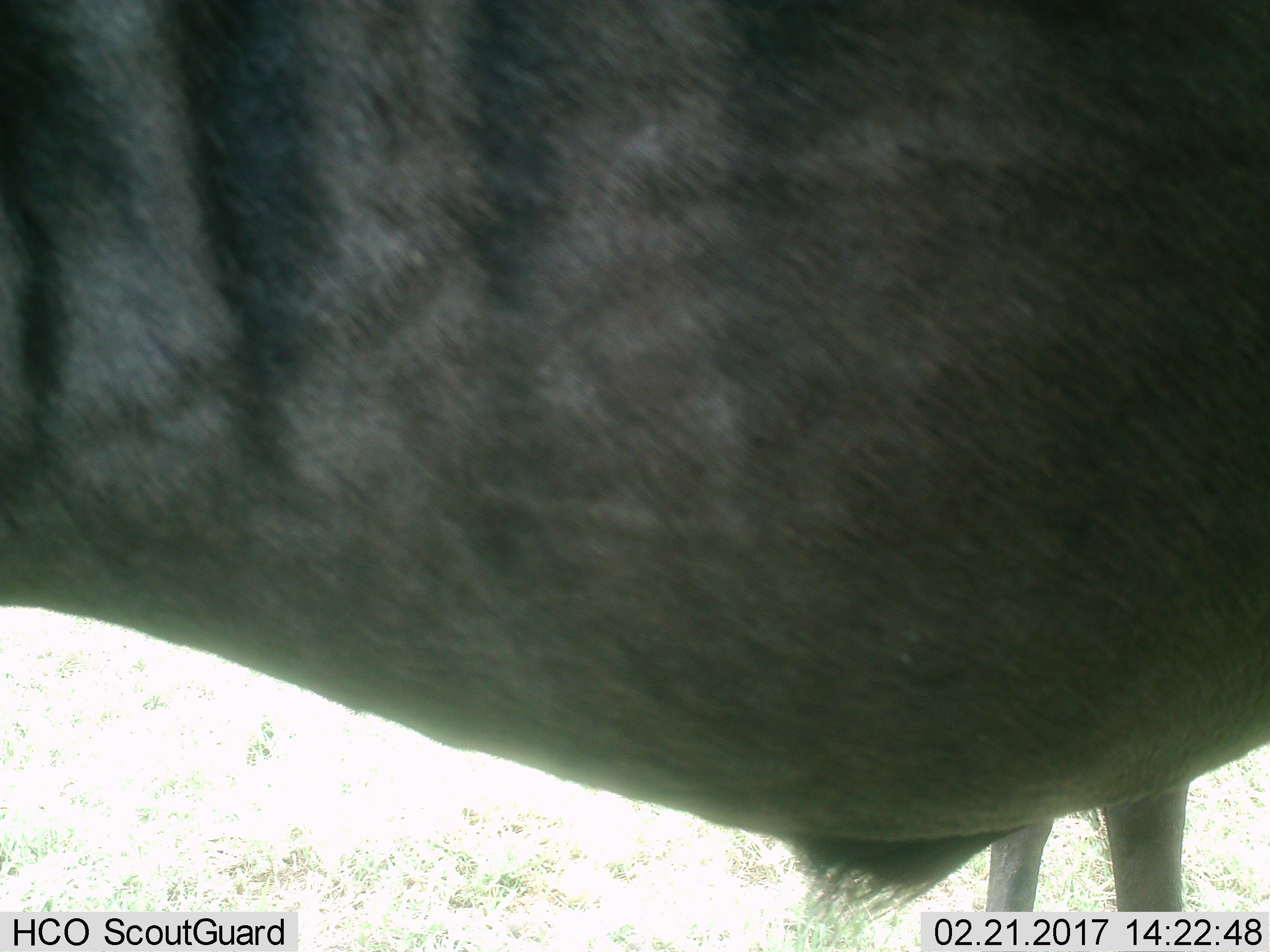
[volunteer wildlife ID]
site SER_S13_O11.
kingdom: Animalia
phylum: Chordata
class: Mammalia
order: Artiodactyla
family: Bovidae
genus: Connochaetes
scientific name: Connochaetes taurinus taurinus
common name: blue wildebeest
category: wildebeestblue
Wildebeestblue (blue wildebeest) (Connochaetes taurinus taurinus), count 2. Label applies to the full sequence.